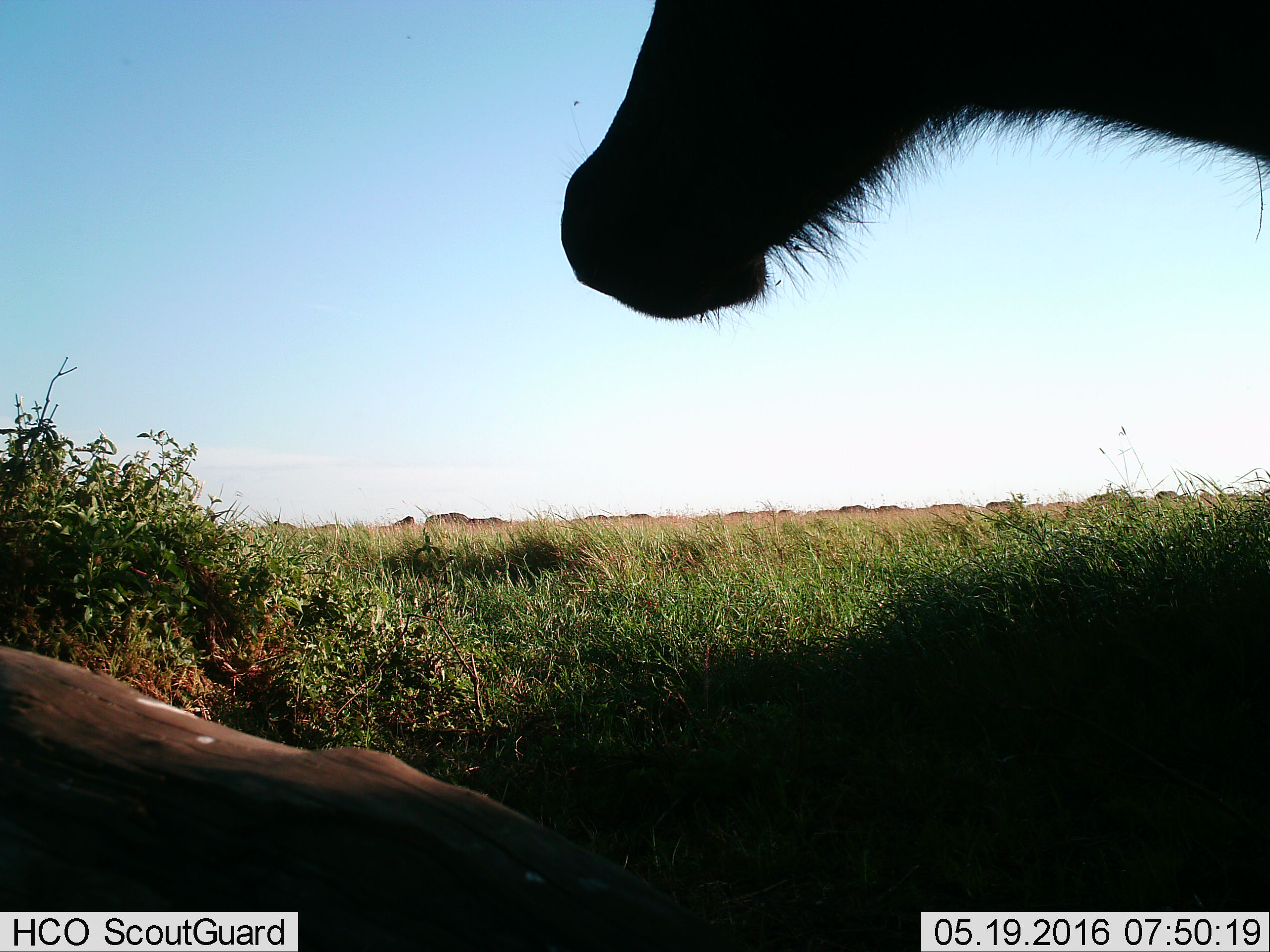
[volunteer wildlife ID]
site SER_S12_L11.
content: unidentified animal